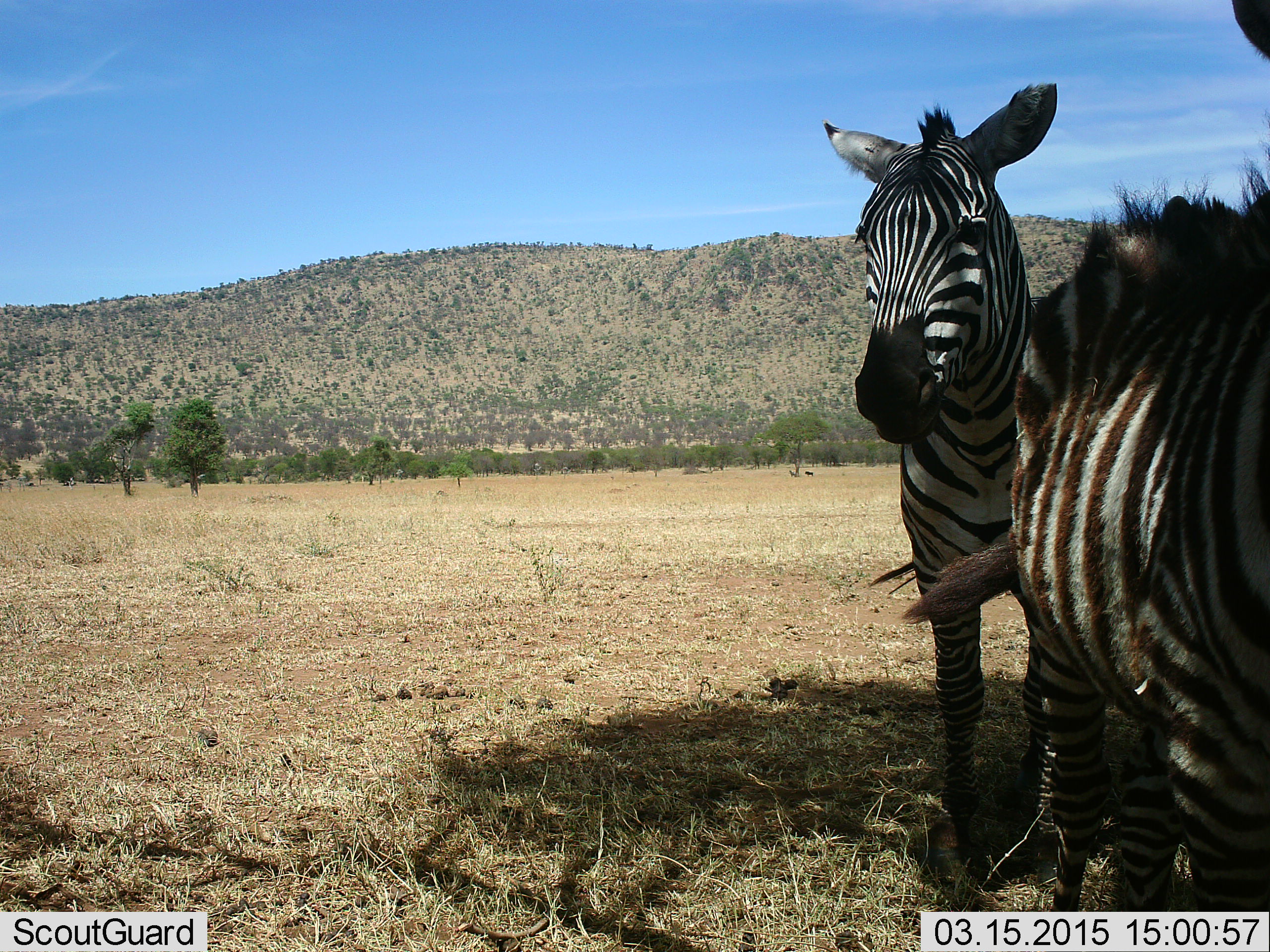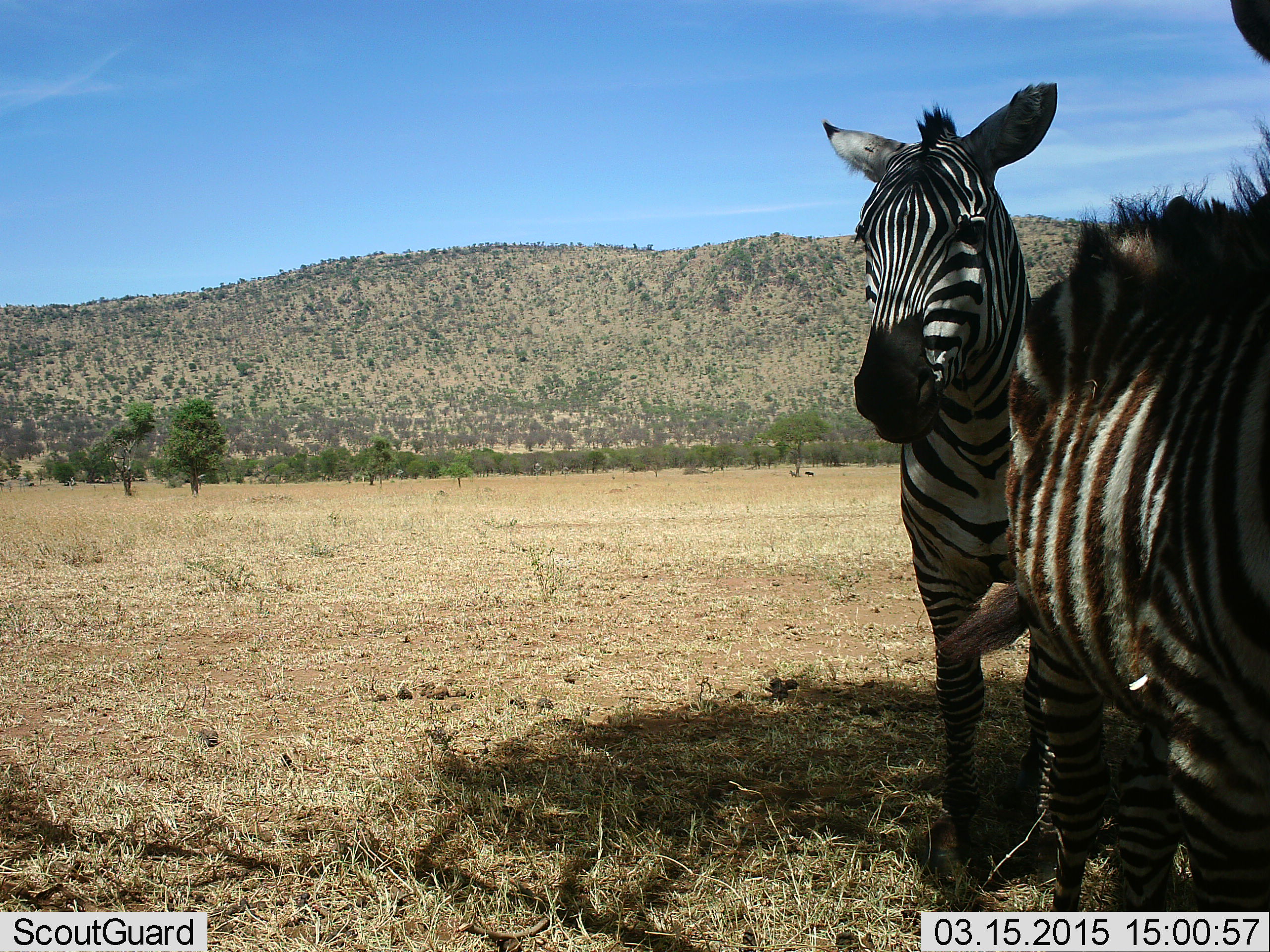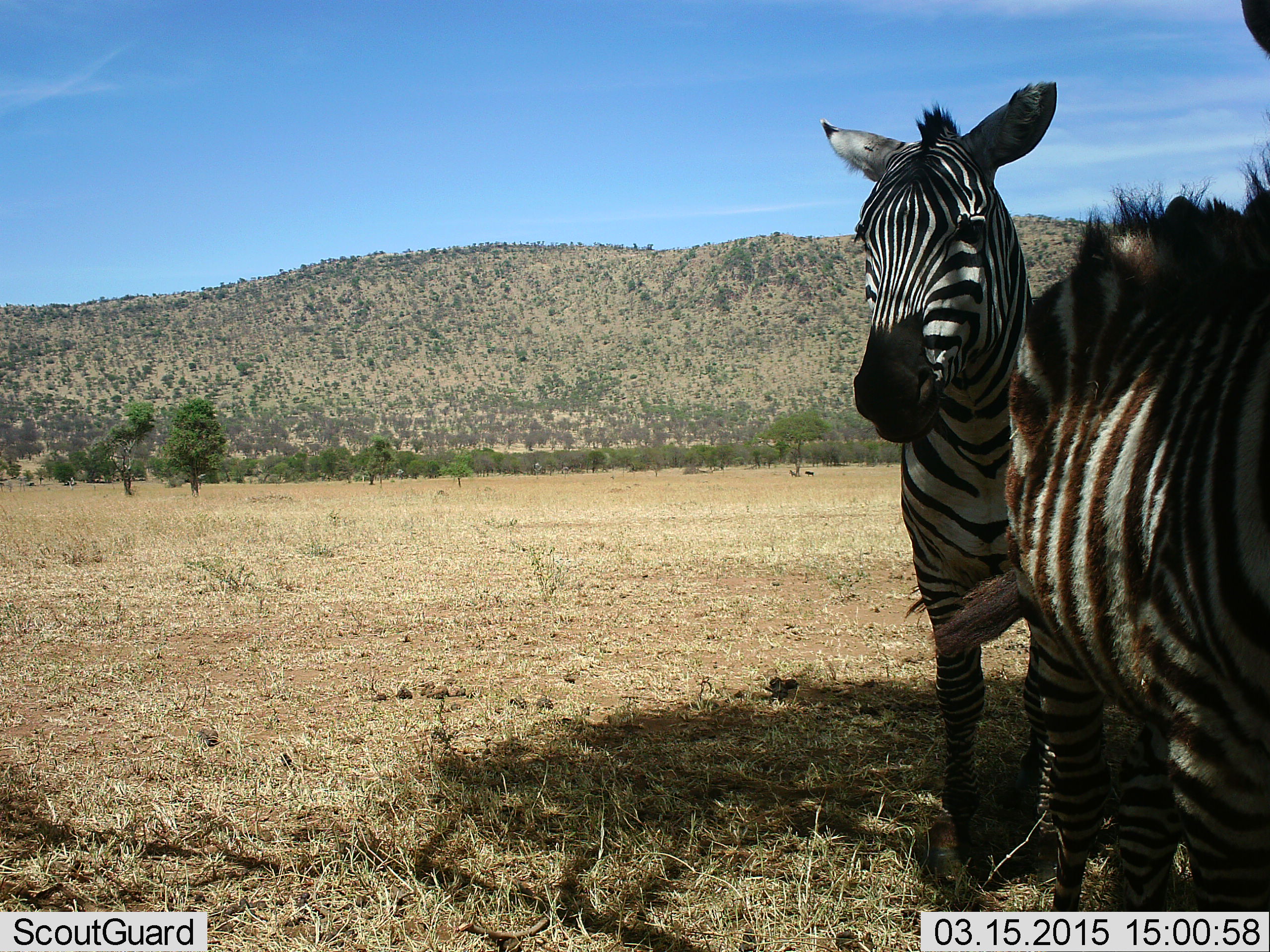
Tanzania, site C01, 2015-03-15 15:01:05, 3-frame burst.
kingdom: Animalia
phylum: Chordata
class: Mammalia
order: Perissodactyla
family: Equidae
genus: Equus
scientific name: Equus quagga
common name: plains zebra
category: zebra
Zebra (plains zebra) (Equus quagga), count 2. Behavior (volunteer vote fractions): standing 100%, resting 10%, moving 0%, interacting 10%. Young present (vote fraction): 30%. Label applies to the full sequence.